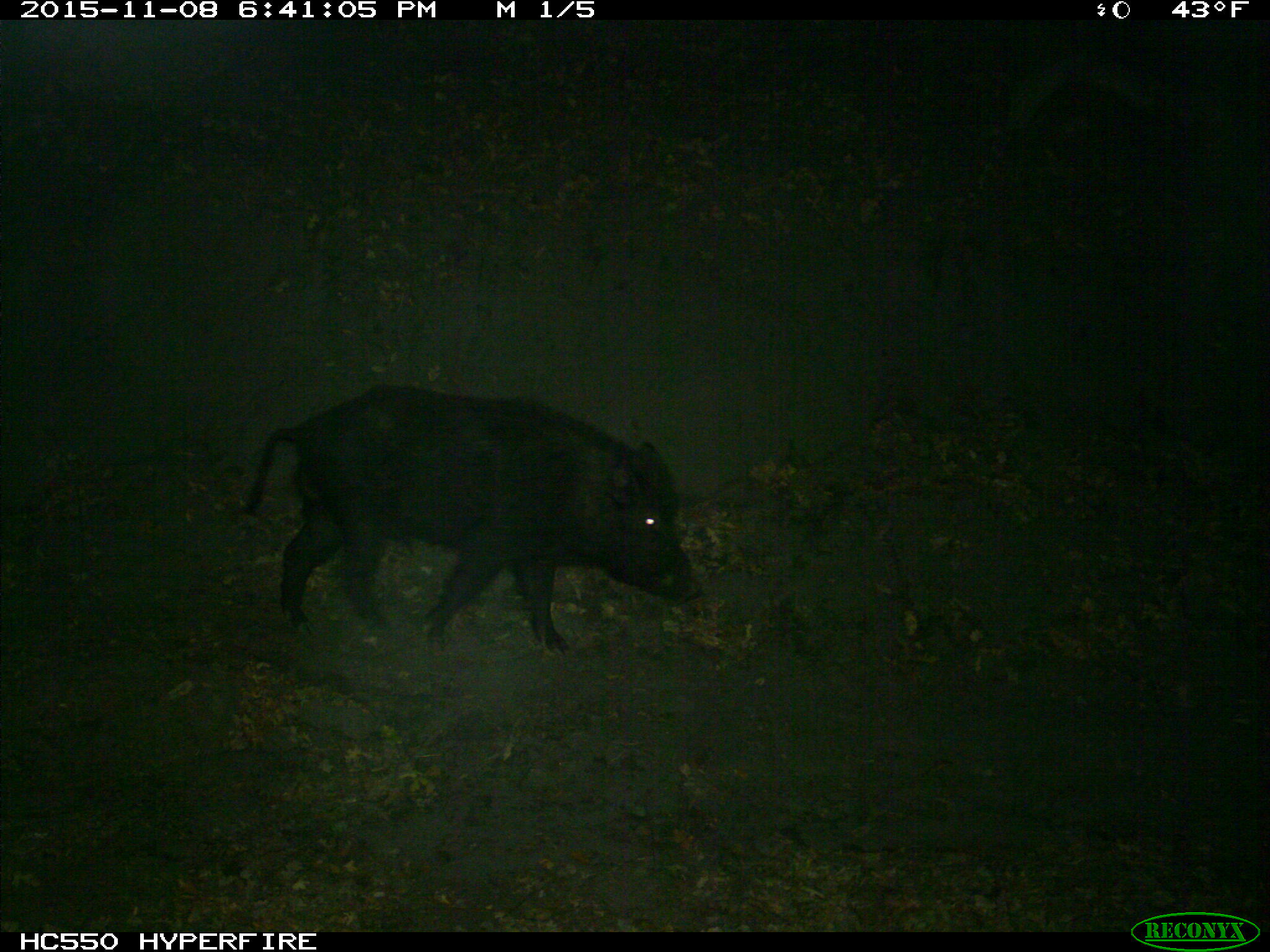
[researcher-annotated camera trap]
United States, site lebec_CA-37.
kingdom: Animalia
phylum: Chordata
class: Mammalia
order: Artiodactyla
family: Suidae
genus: Sus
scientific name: Sus scrofa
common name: wild boar